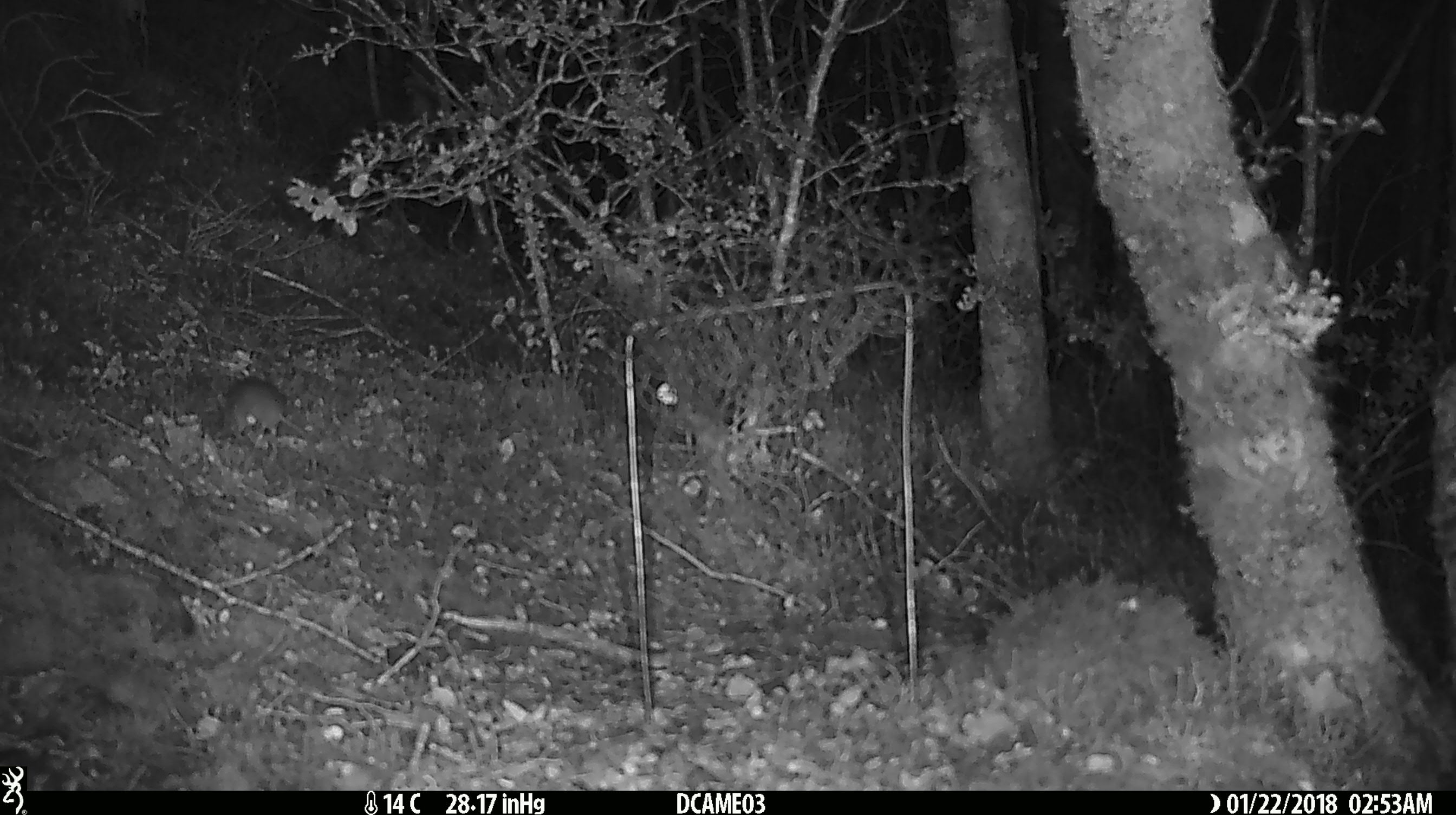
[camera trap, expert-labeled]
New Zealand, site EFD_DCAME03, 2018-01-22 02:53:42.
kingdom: Animalia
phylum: Chordata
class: Mammalia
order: Rodentia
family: Muridae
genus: Mus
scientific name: Mus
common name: mouse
Mouse (Mus).